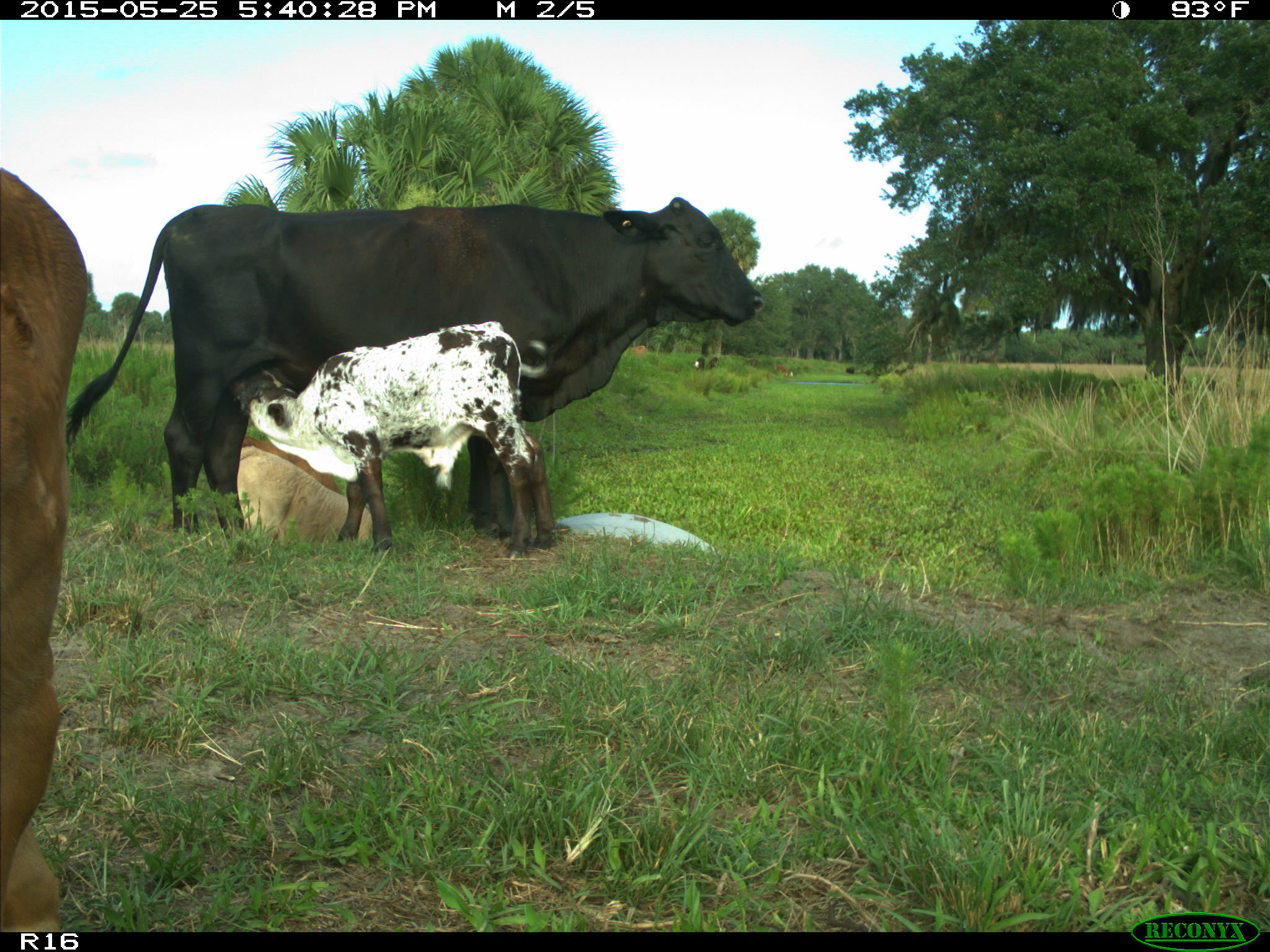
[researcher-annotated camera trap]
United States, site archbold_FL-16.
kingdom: Animalia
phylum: Chordata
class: Mammalia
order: Artiodactyla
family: Bovidae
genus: Bos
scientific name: Bos taurus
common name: domestic cow